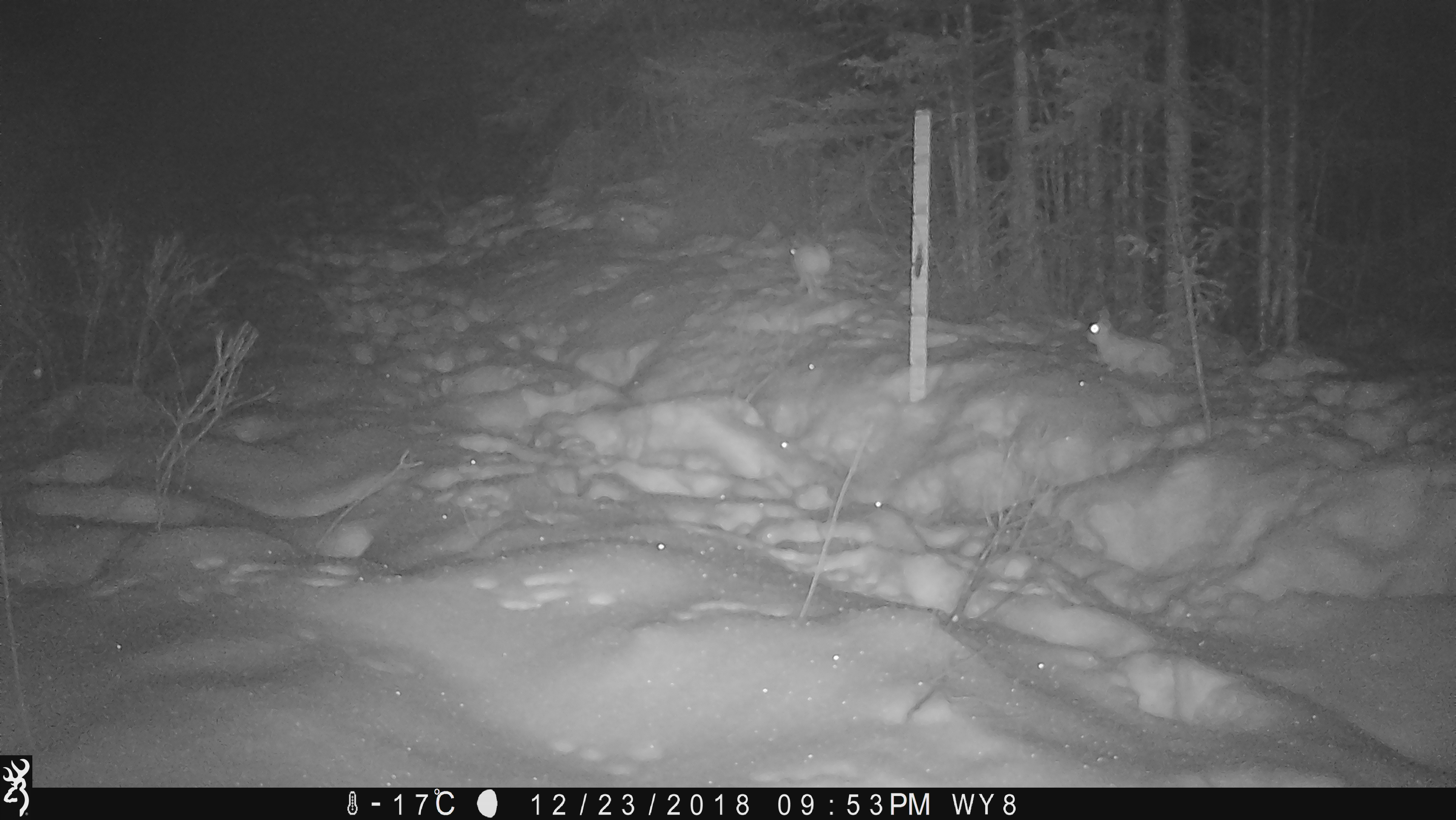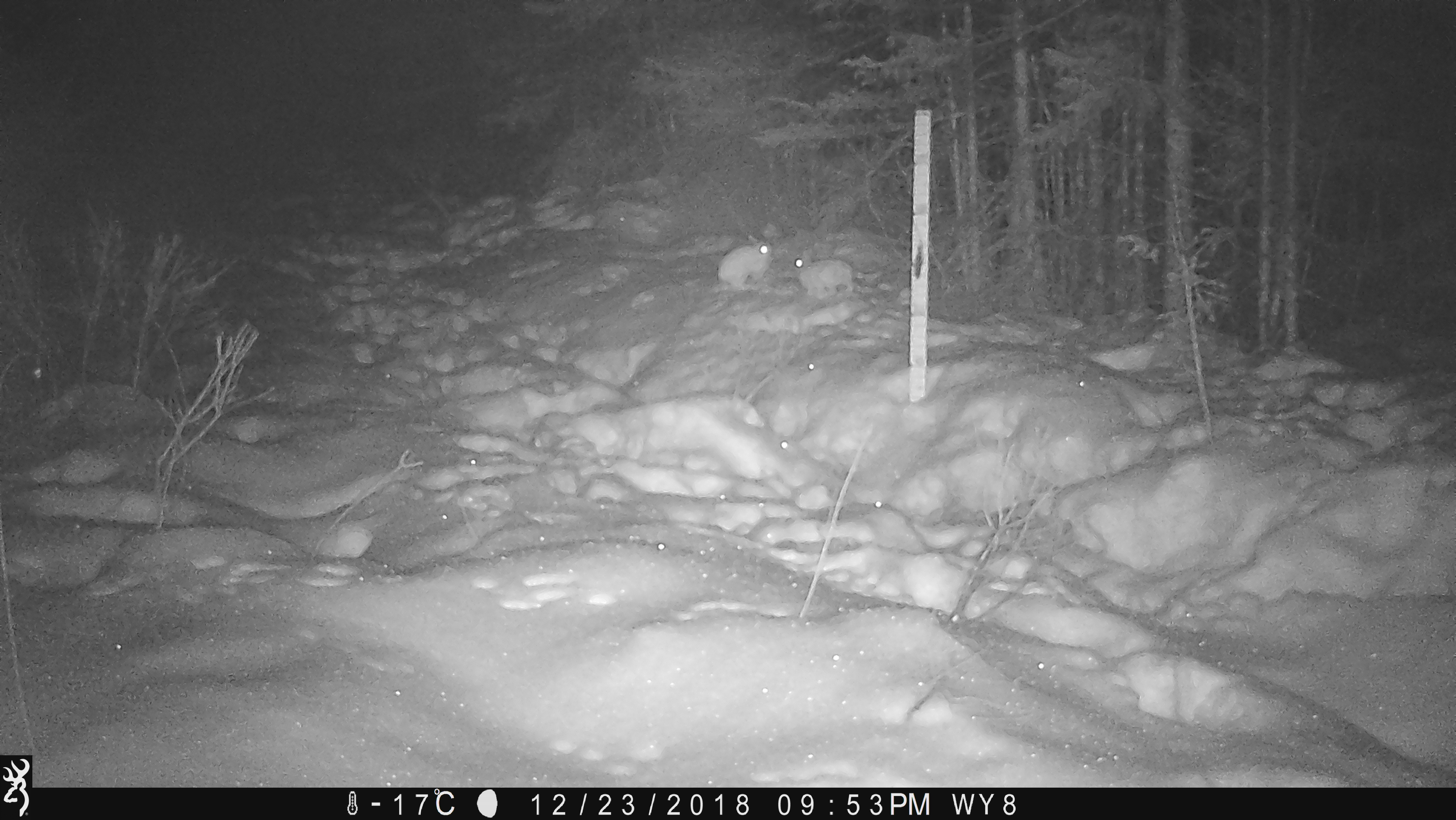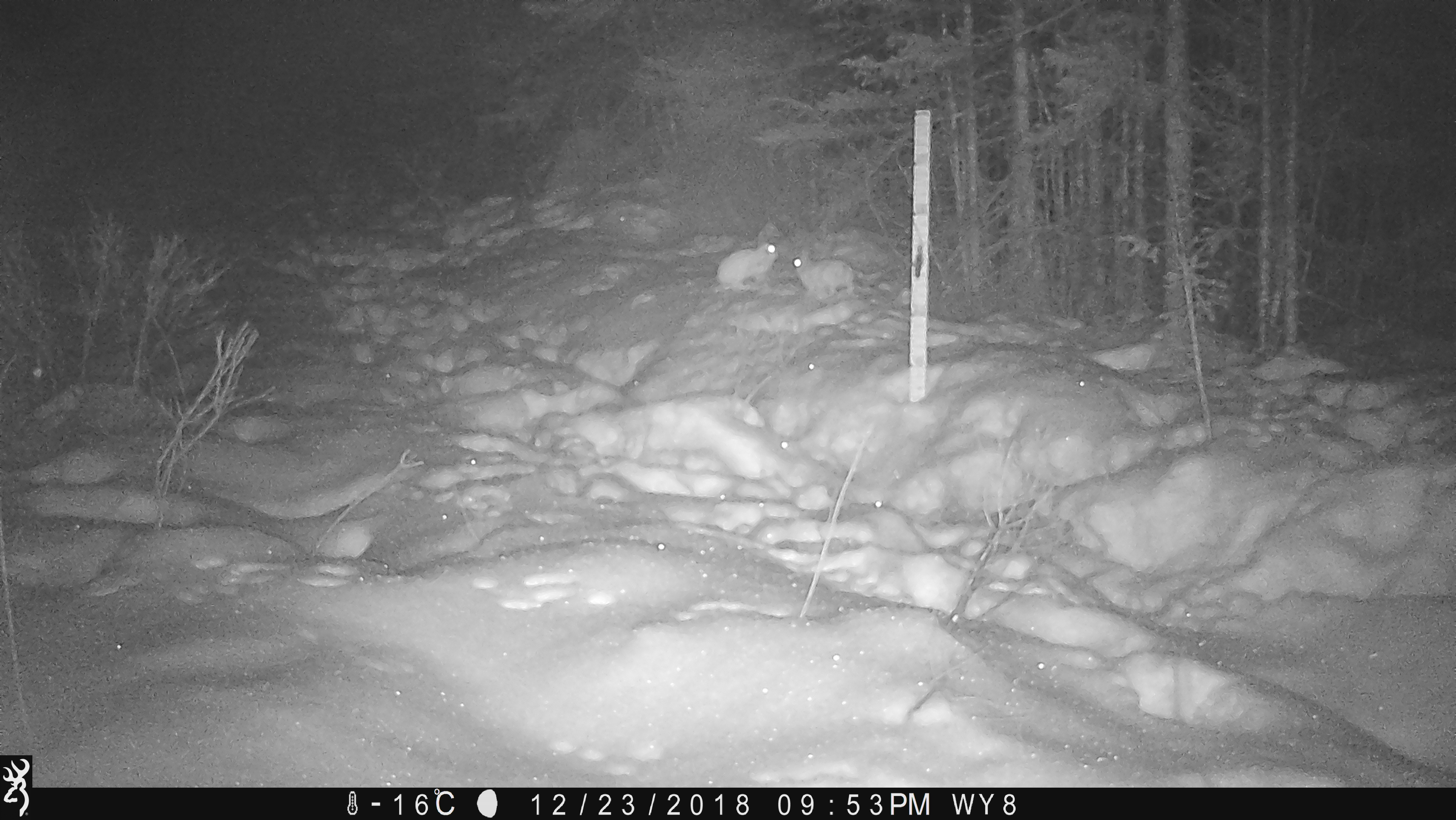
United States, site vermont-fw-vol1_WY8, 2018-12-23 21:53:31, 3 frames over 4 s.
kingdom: Animalia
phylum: Chordata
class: Mammalia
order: Lagomorpha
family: Leporidae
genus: Lepus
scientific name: Lepus americanus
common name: snowshoe hare